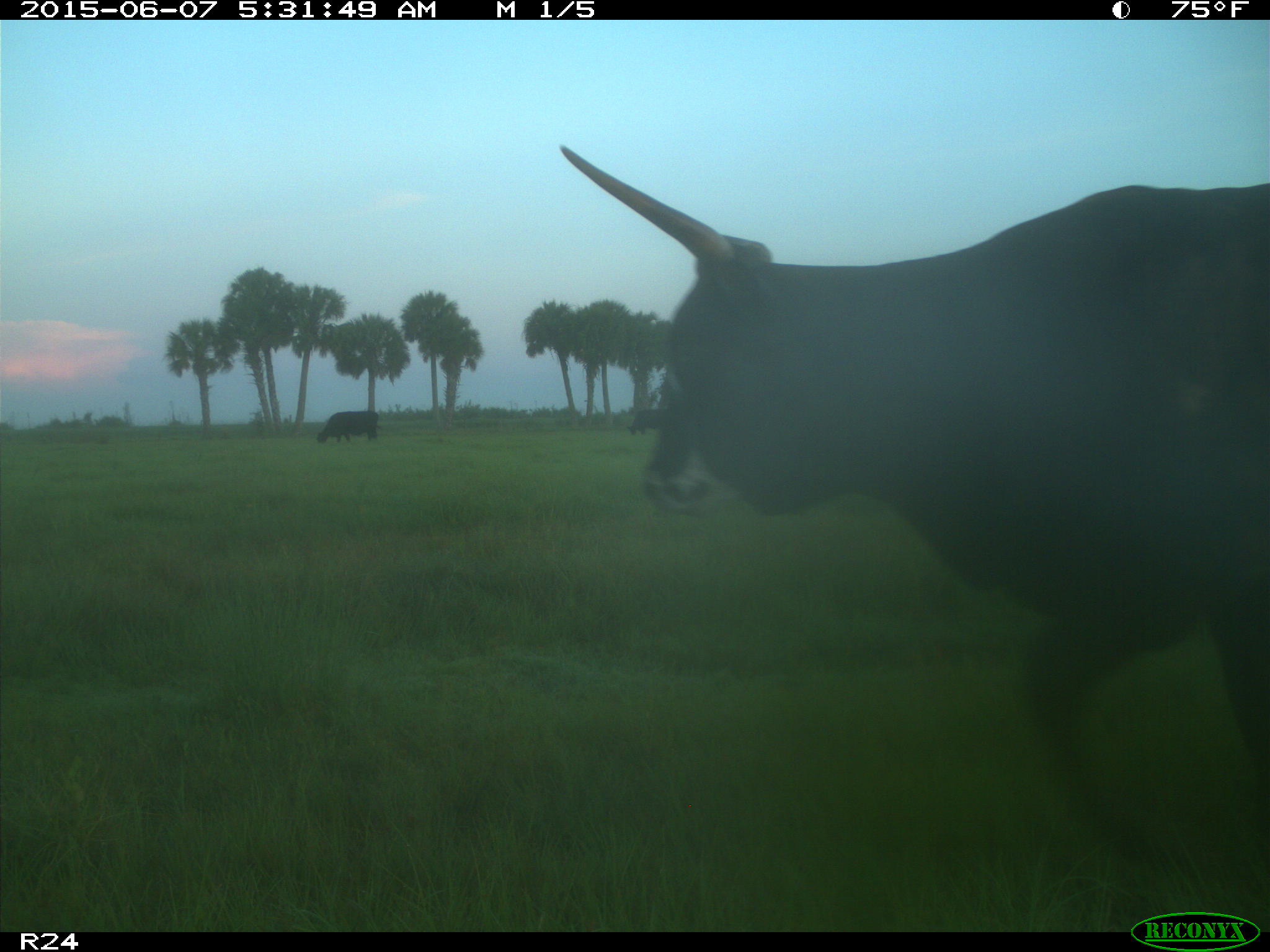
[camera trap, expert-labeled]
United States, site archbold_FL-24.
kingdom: Animalia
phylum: Chordata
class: Mammalia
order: Artiodactyla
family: Bovidae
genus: Bos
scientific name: Bos taurus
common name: domestic cow